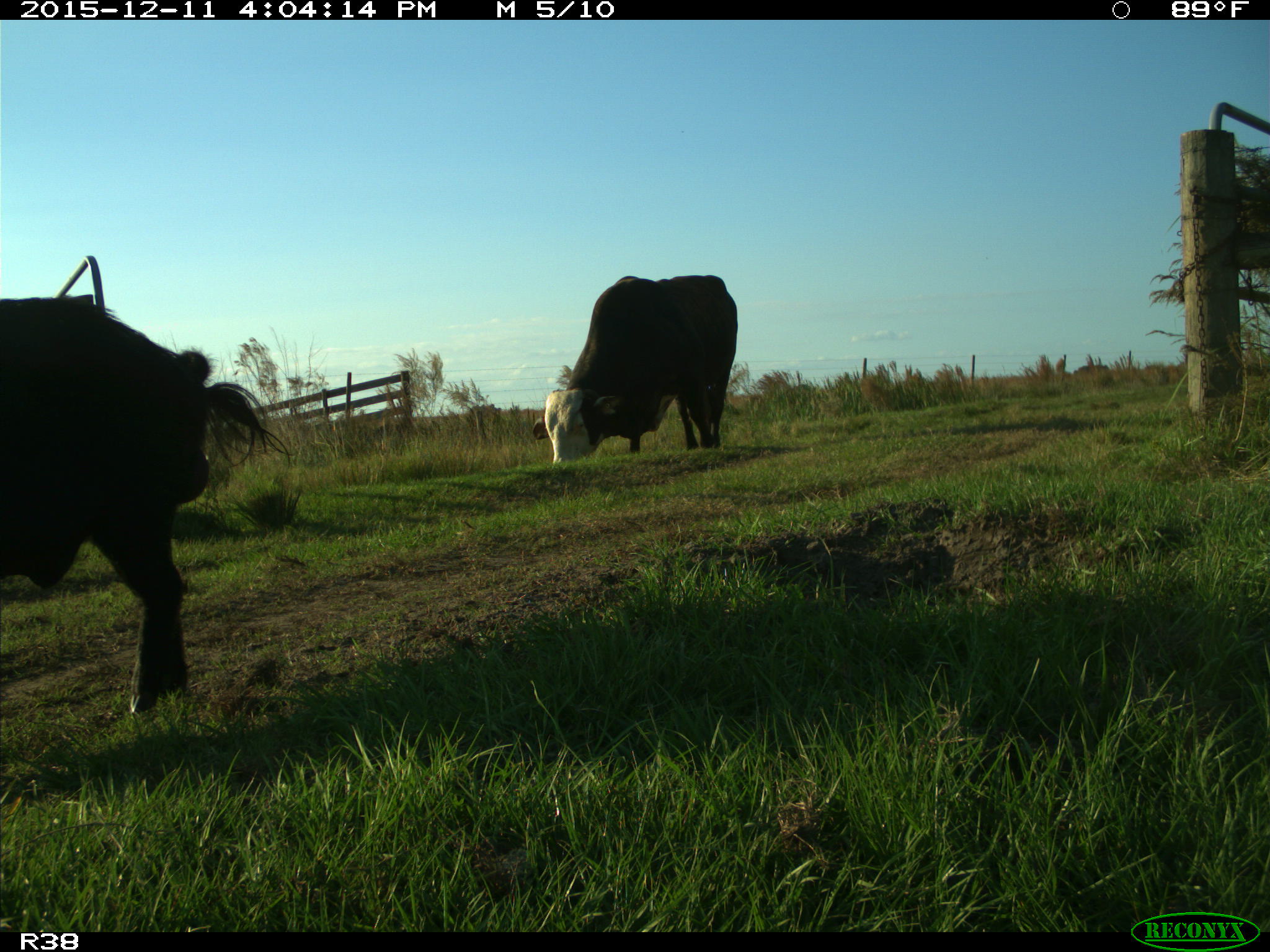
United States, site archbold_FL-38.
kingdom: Animalia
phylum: Chordata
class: Mammalia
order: Artiodactyla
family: Suidae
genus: Sus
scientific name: Sus scrofa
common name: wild boar